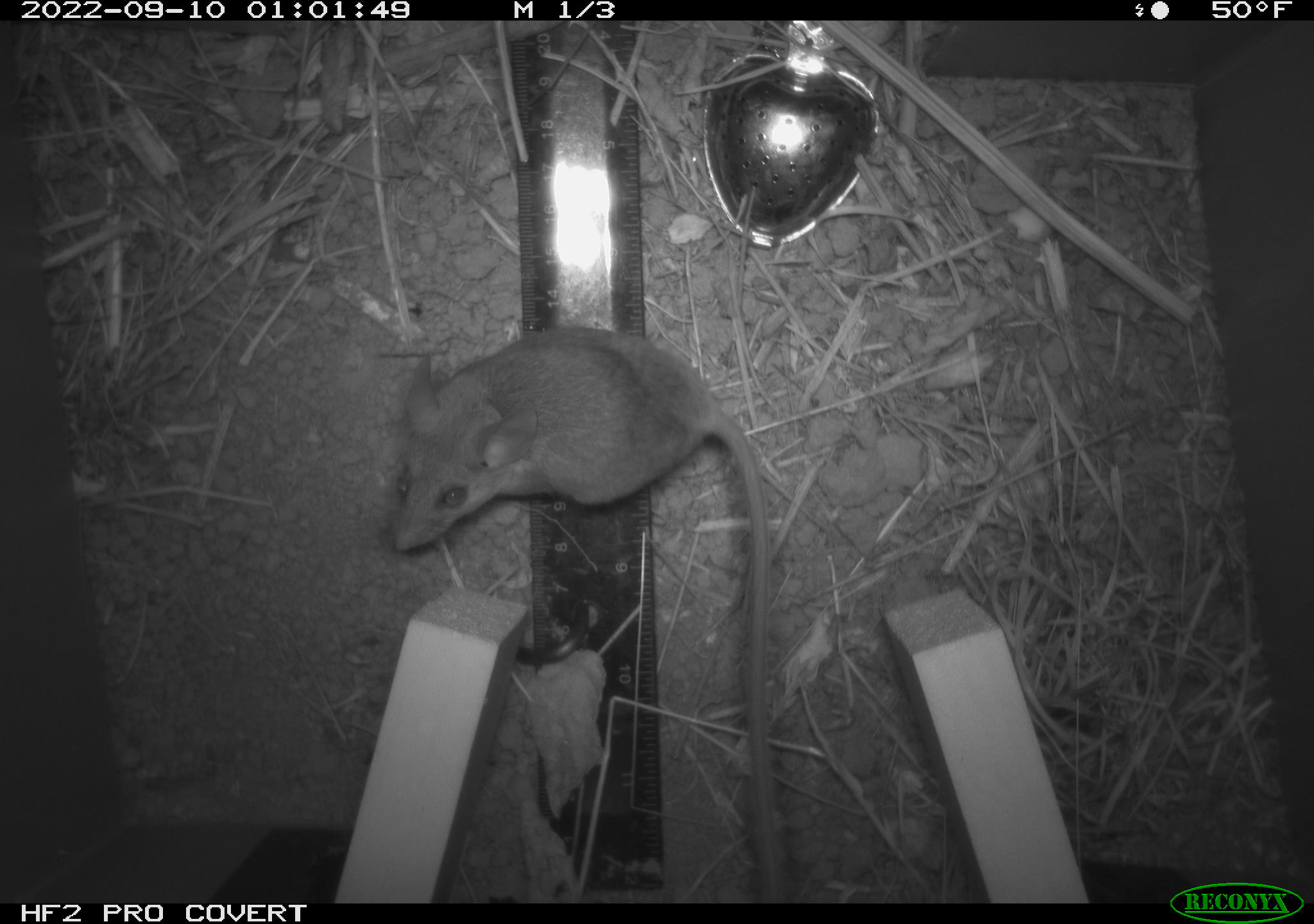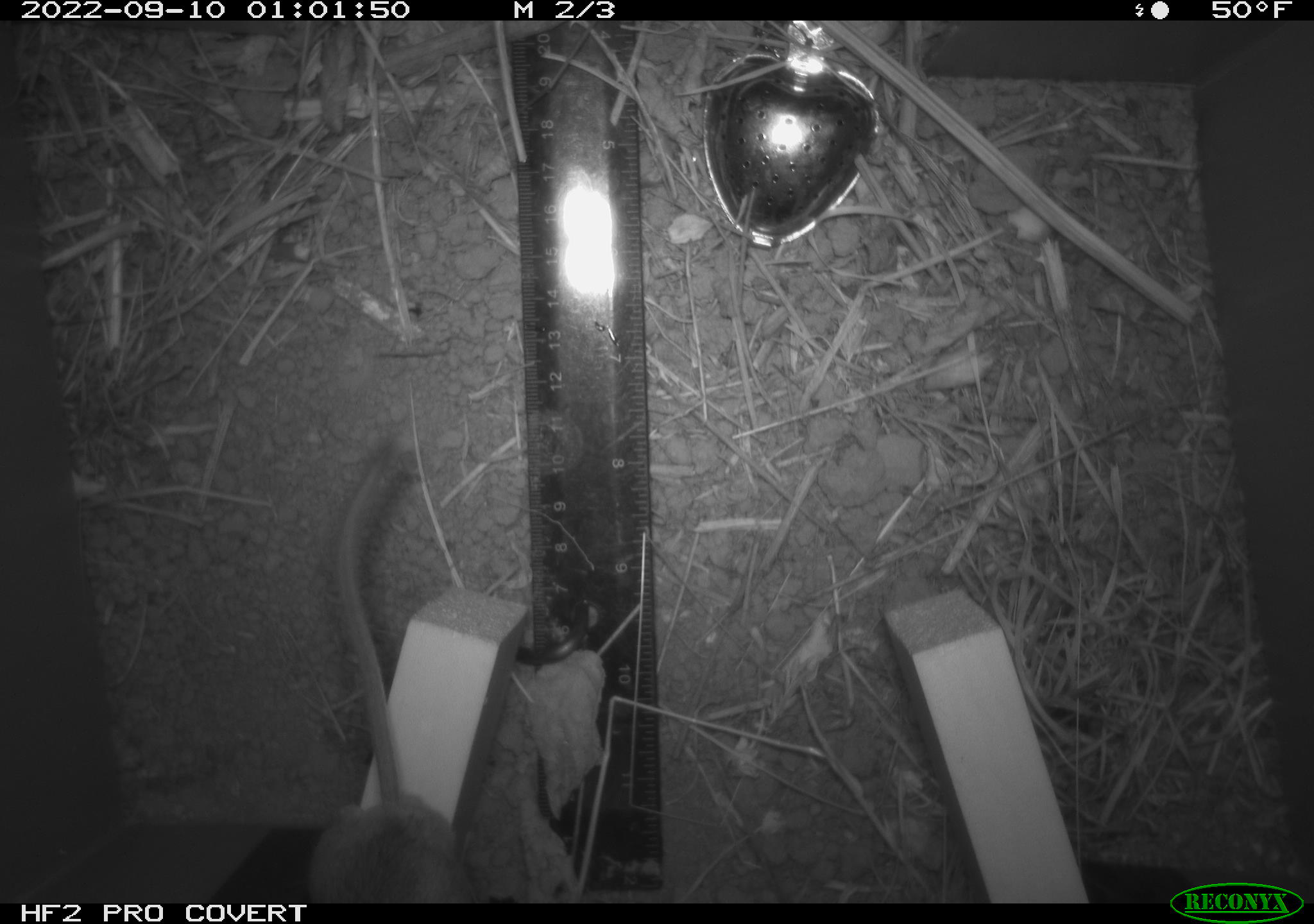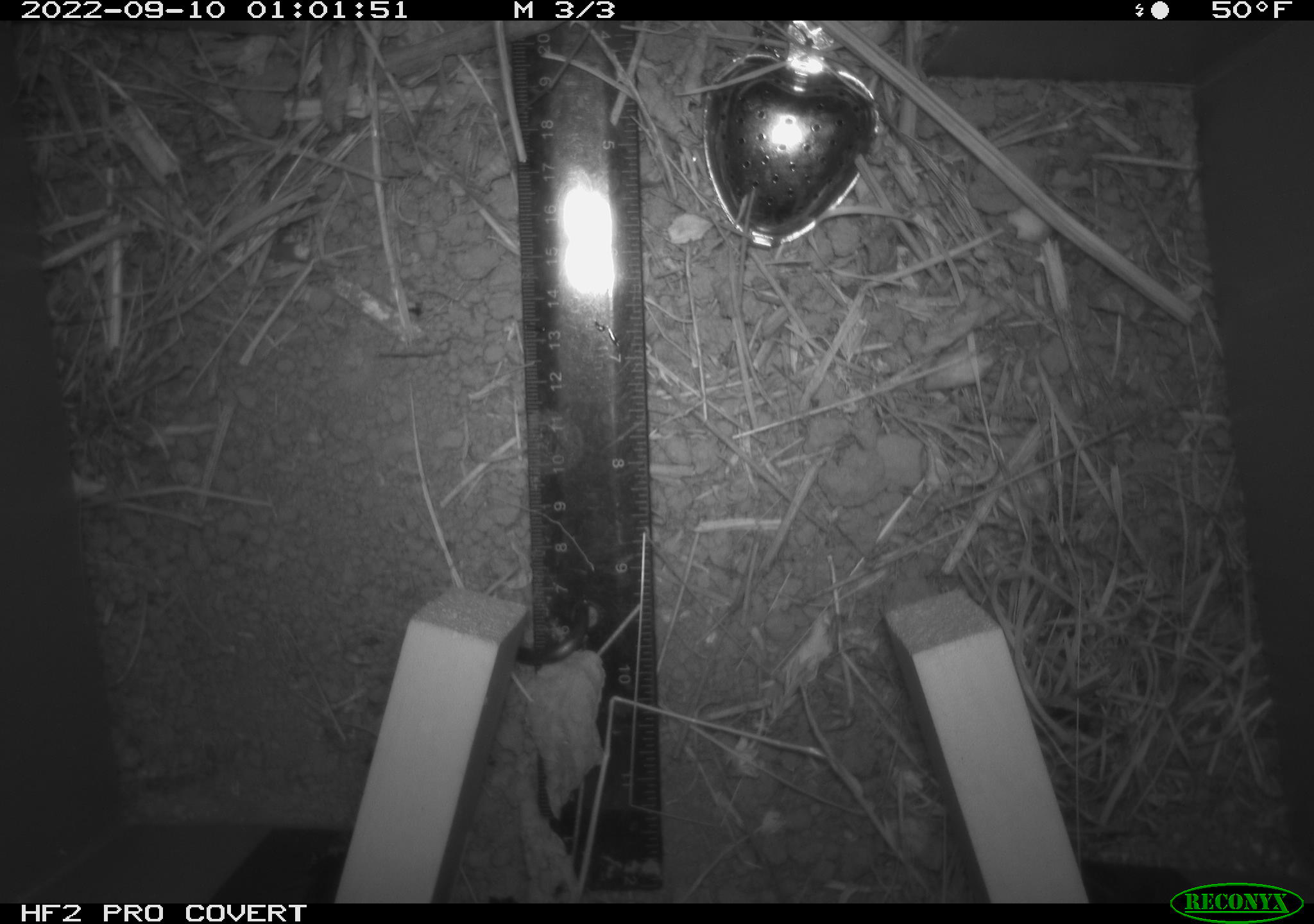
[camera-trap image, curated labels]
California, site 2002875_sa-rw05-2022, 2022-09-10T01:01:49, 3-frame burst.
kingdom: Animalia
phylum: Chordata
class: Mammalia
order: Rodentia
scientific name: Rodentia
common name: mouse species